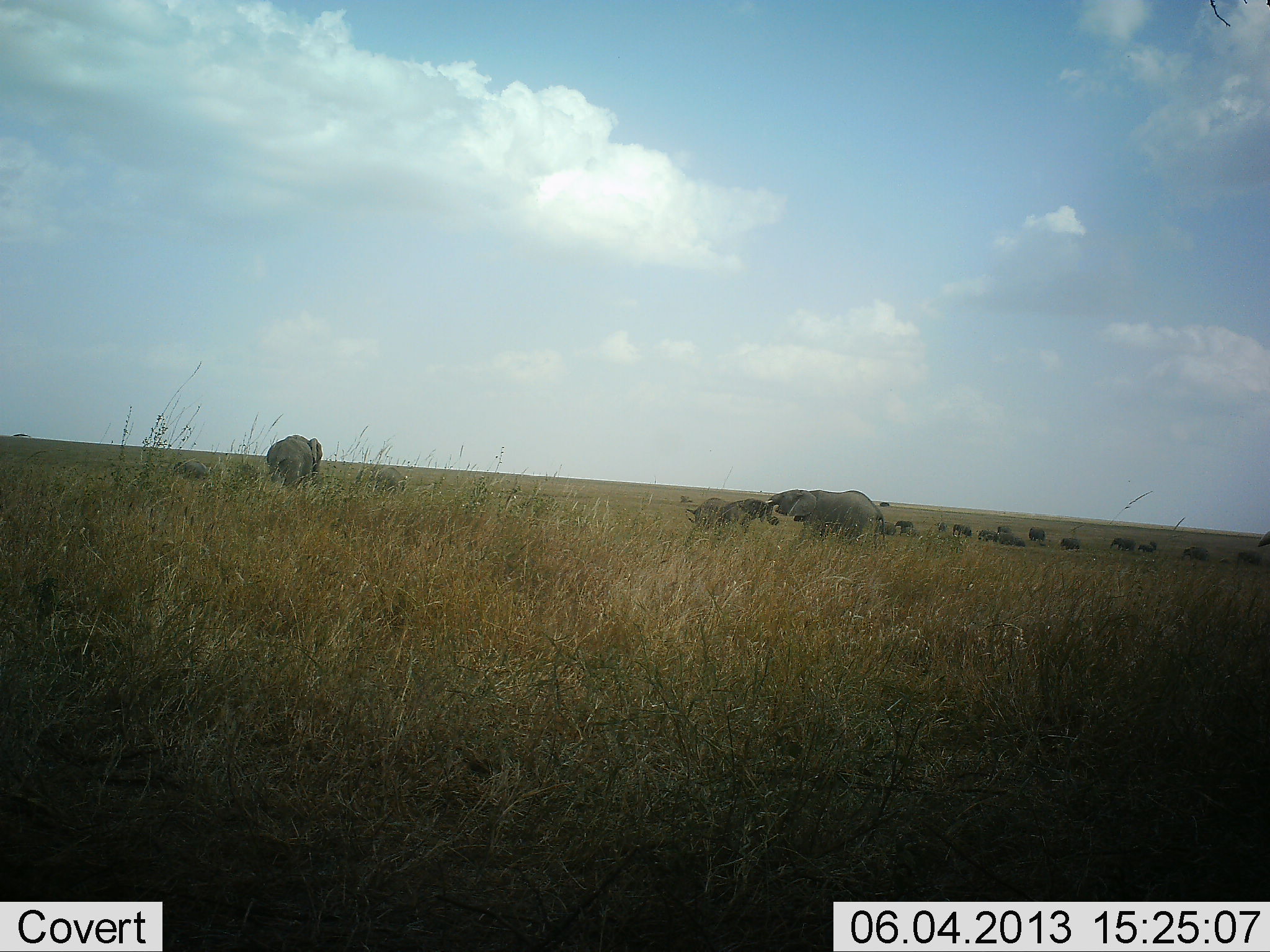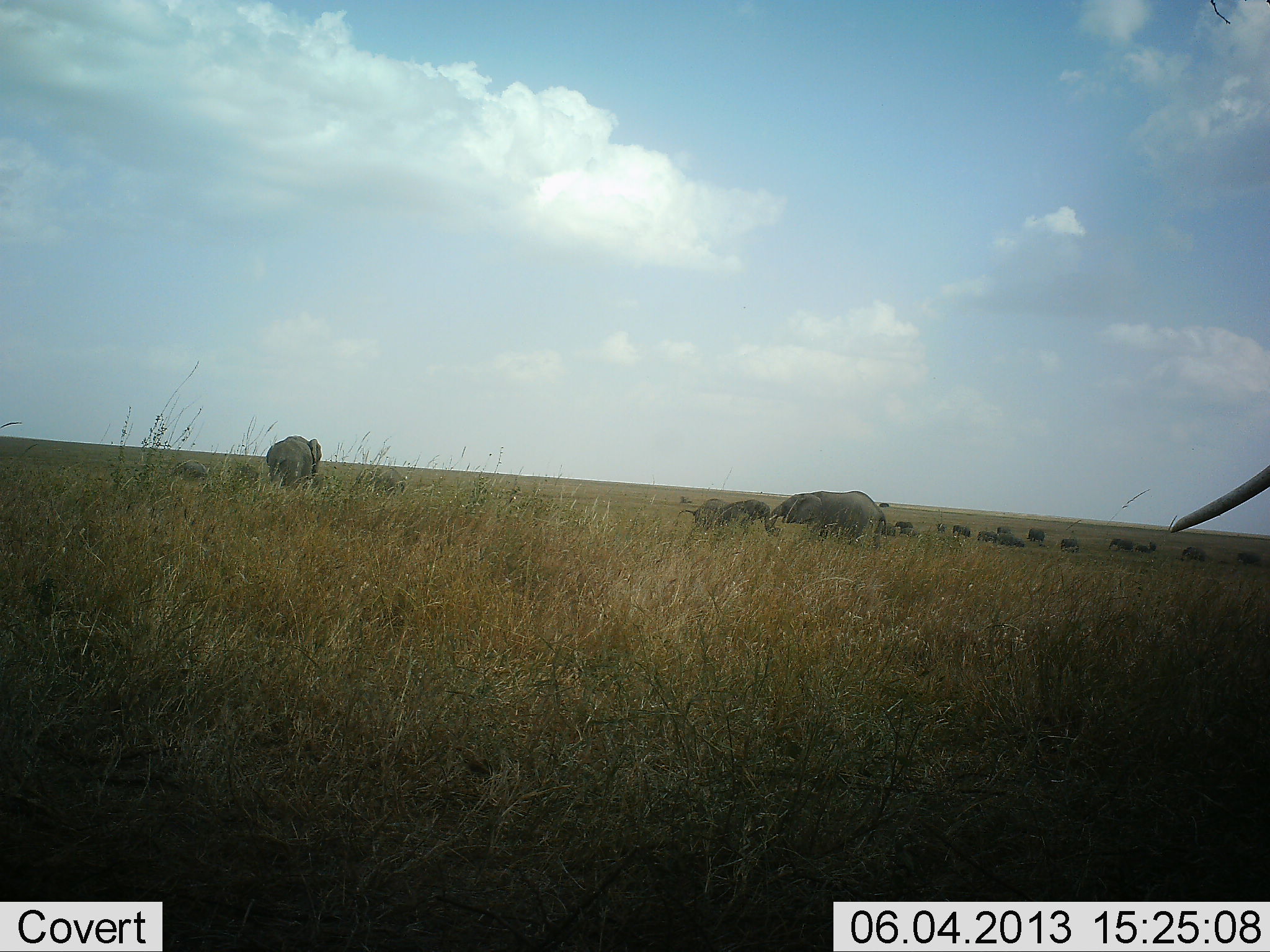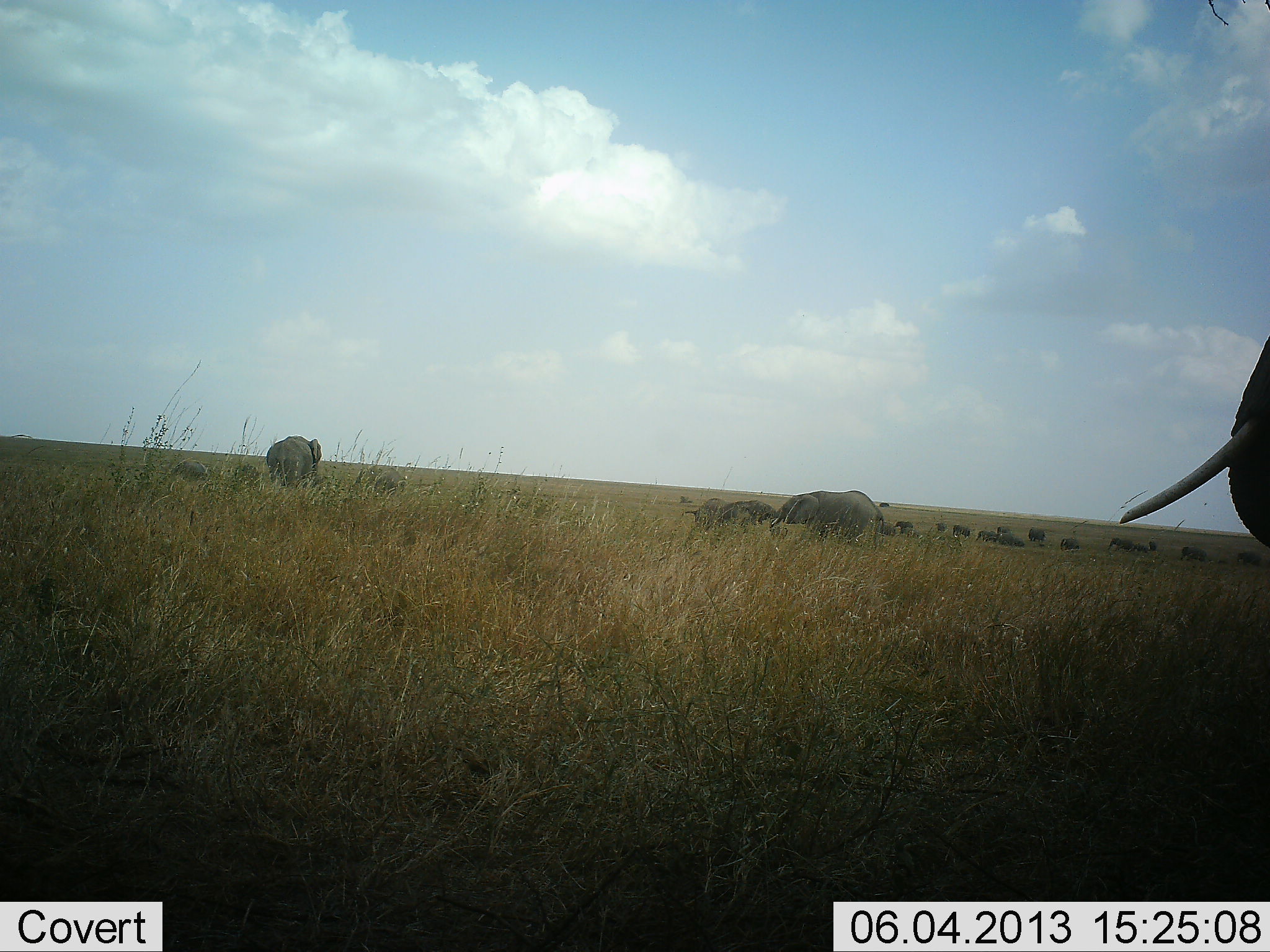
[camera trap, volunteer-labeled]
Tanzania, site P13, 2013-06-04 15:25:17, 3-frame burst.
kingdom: Animalia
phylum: Chordata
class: Mammalia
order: Proboscidea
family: Elephantidae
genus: Loxodonta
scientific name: Loxodonta africana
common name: african bush elephant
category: elephant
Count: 11-50.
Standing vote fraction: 78%.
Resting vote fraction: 11%.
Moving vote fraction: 61%.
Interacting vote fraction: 61%.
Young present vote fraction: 39%.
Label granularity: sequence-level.